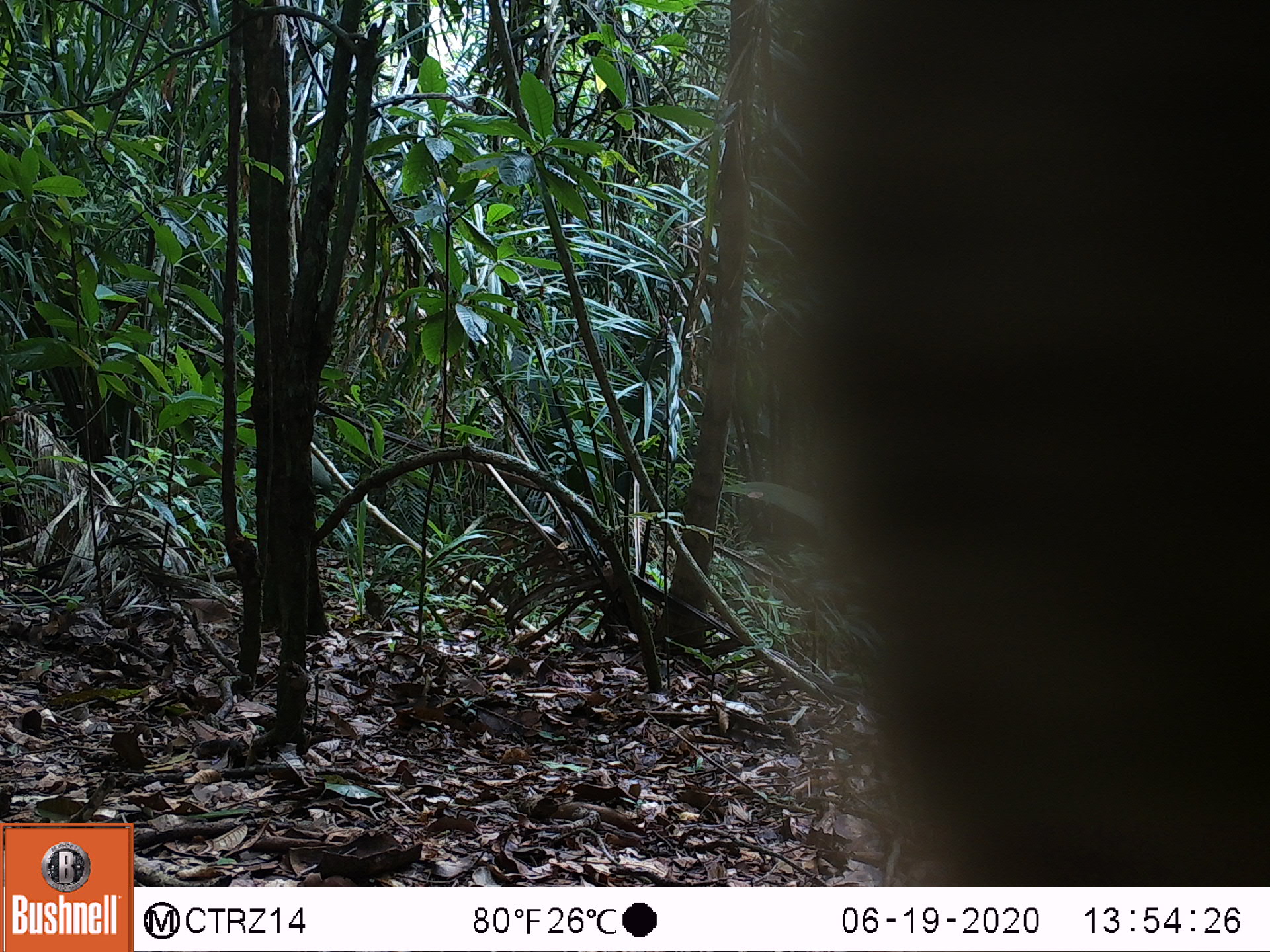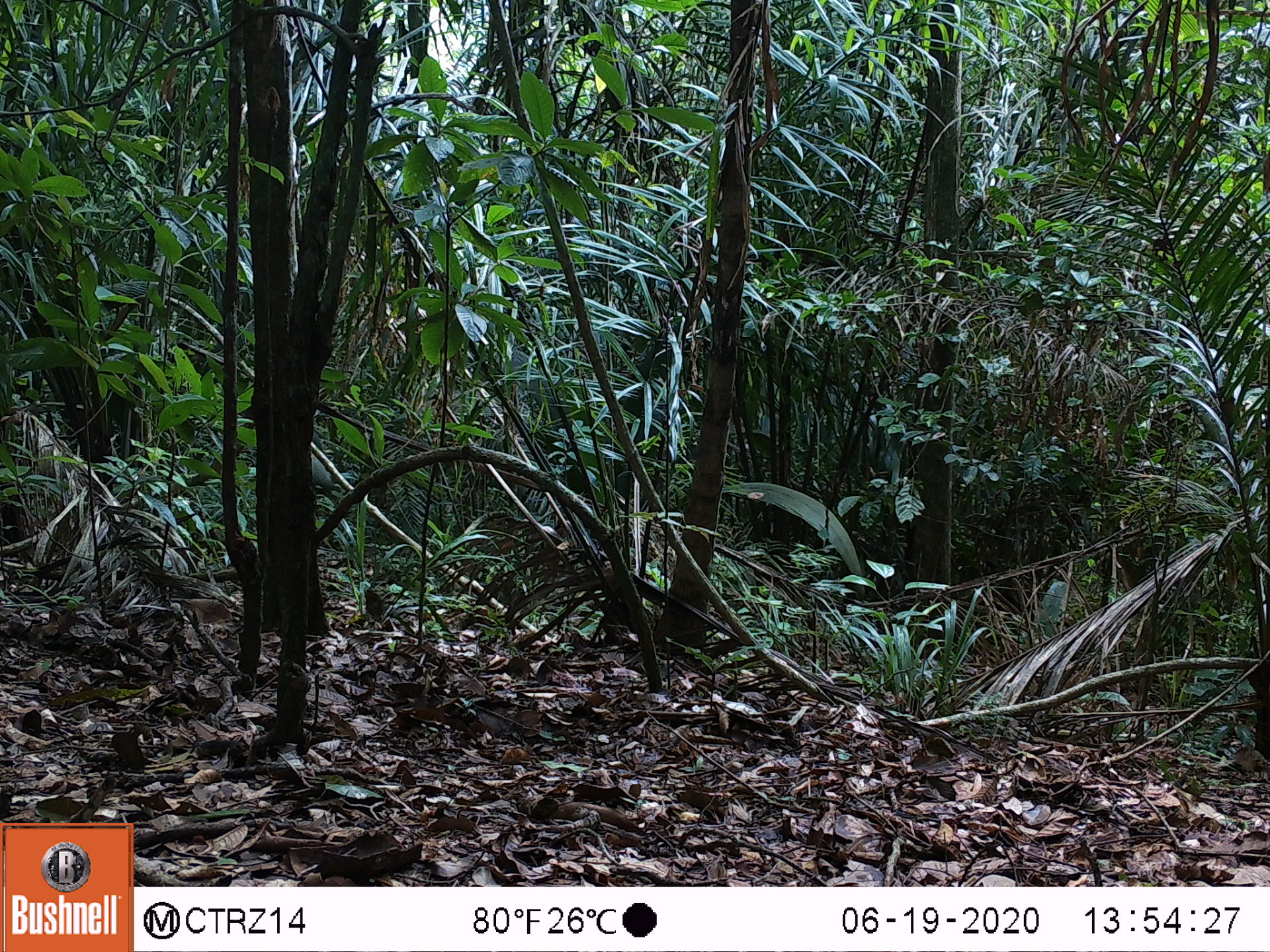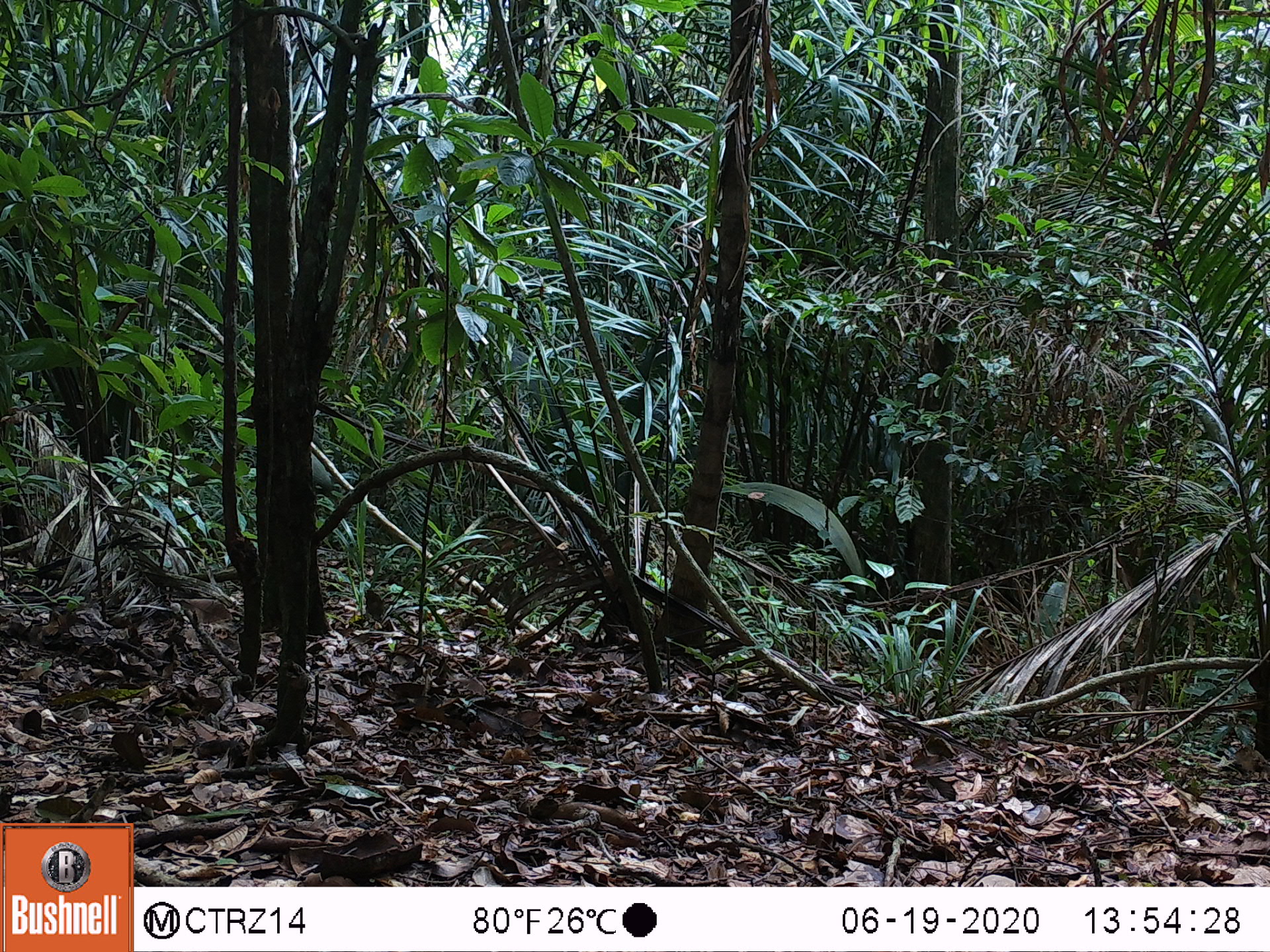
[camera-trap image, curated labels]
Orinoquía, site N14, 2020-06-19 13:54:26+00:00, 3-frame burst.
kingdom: Animalia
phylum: Chordata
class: Mammalia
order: Carnivora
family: Procyonidae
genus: Nasua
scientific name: Nasua nasua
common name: south american coati